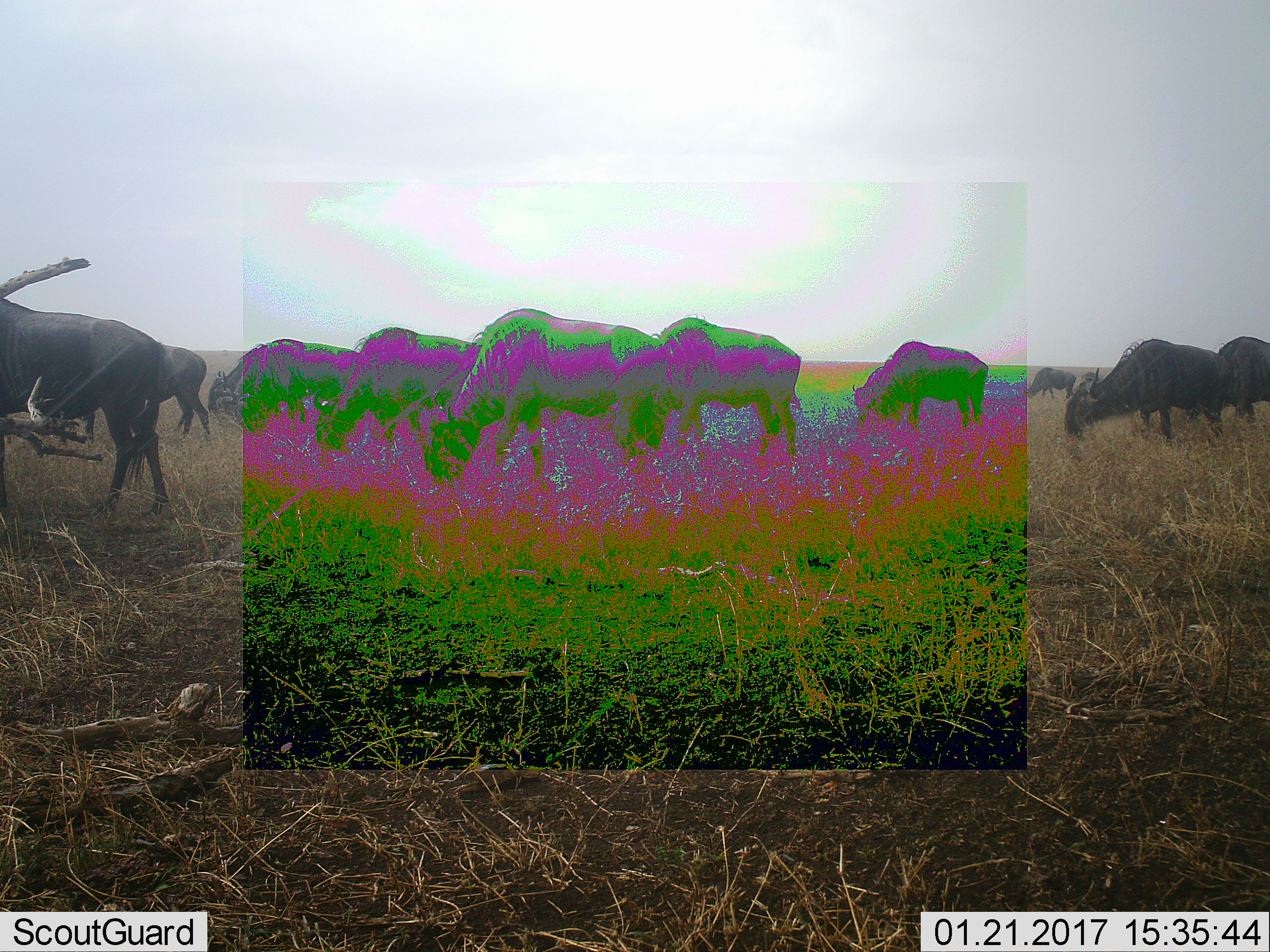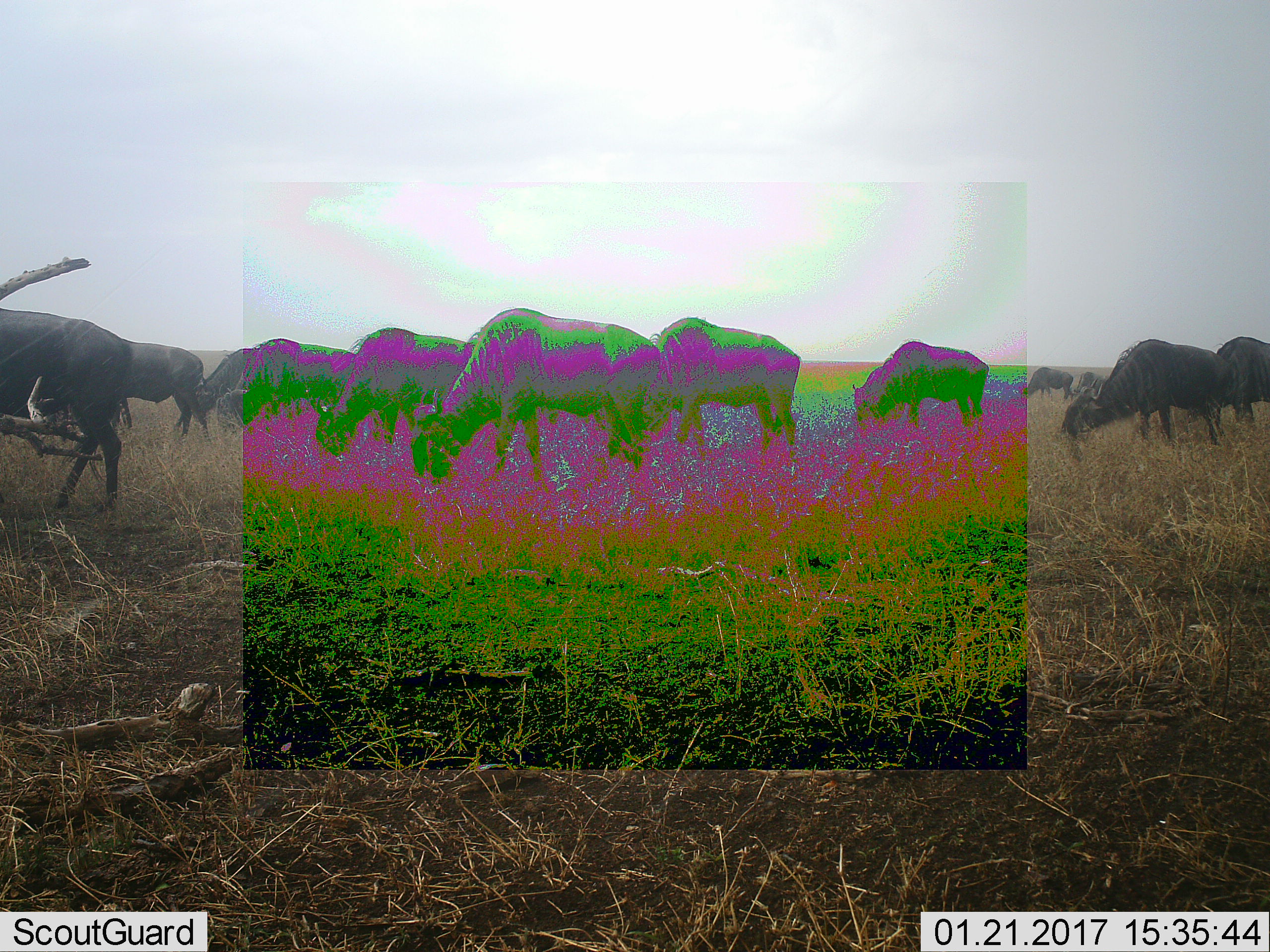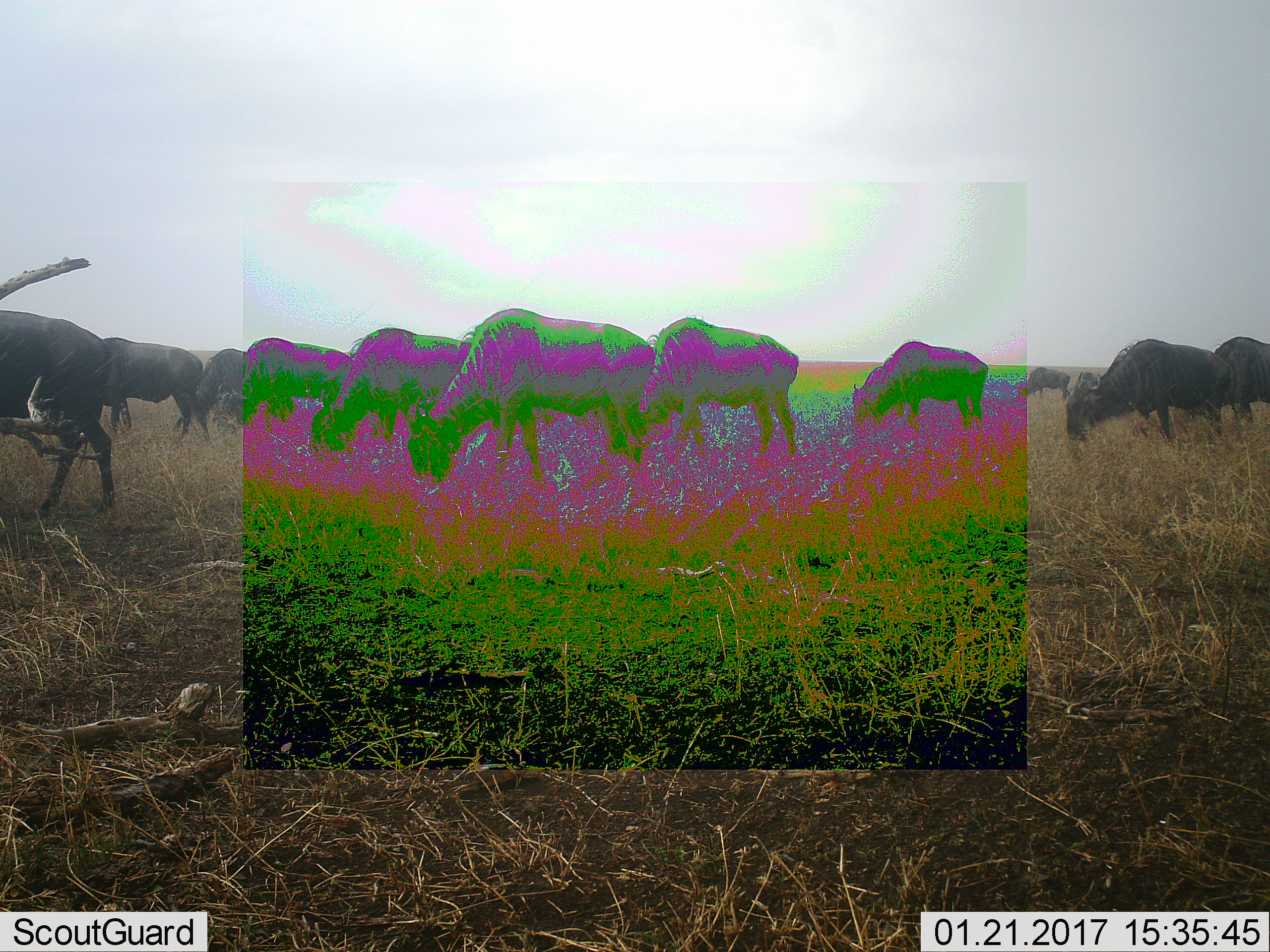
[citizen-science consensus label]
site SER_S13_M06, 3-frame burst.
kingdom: Animalia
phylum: Chordata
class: Mammalia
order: Artiodactyla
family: Bovidae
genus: Connochaetes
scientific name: Connochaetes taurinus taurinus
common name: blue wildebeest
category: wildebeestblue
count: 10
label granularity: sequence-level